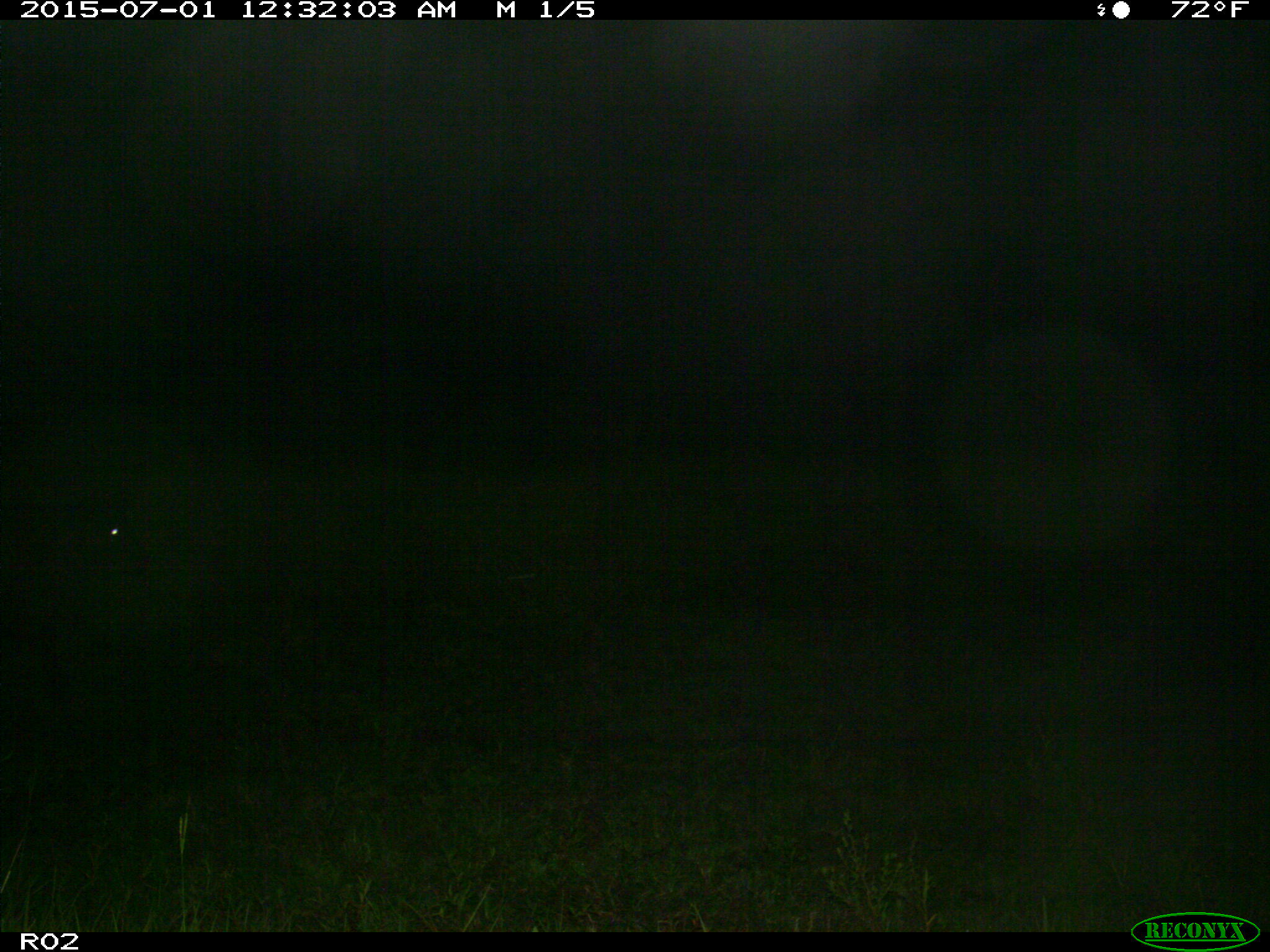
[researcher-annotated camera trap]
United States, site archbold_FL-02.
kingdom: Animalia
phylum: Chordata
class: Mammalia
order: Artiodactyla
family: Bovidae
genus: Bos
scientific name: Bos taurus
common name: domestic cow